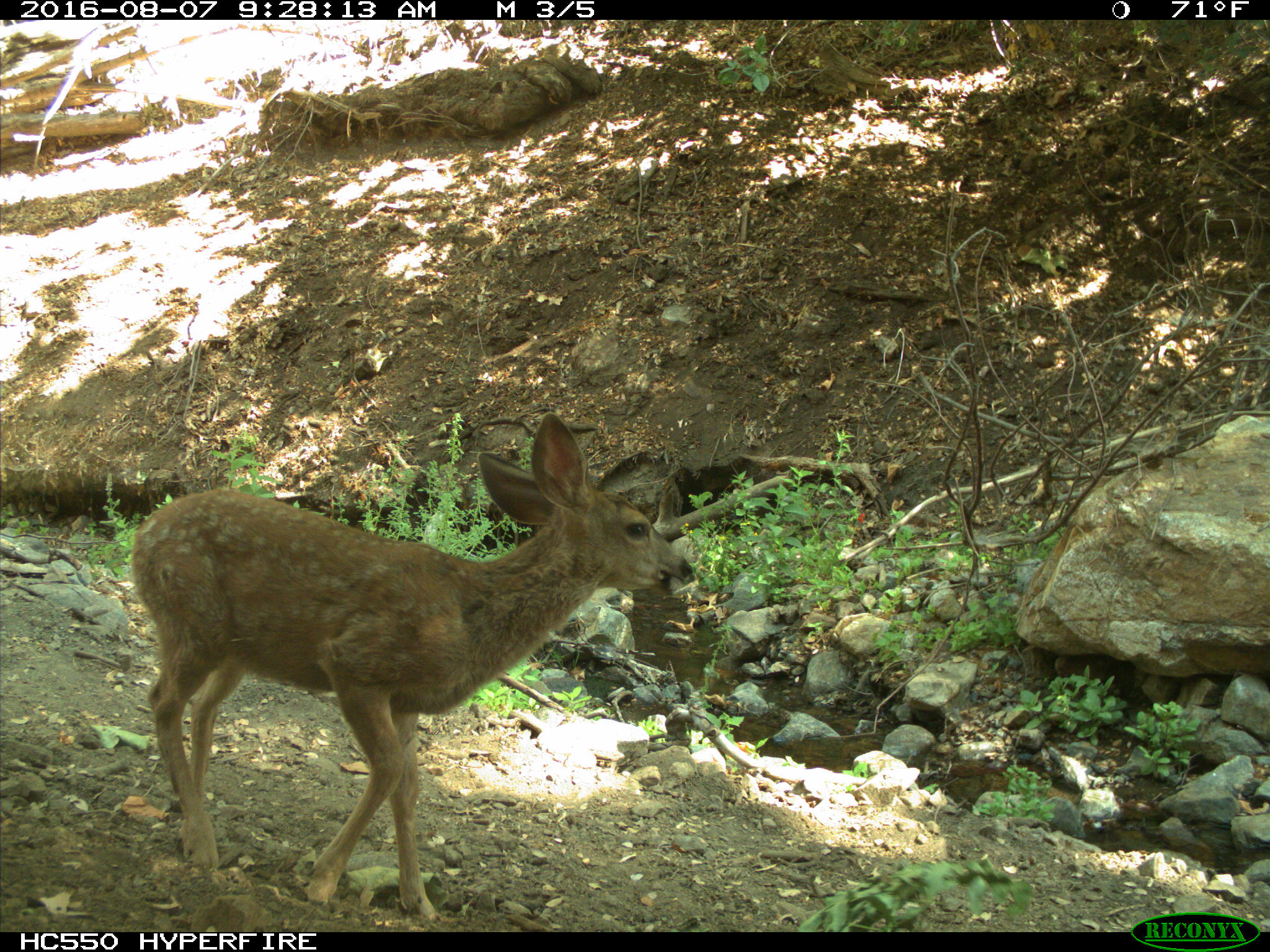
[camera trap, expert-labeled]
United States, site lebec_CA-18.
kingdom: Animalia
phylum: Chordata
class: Mammalia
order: Artiodactyla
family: Cervidae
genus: Odocoileus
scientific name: Odocoileus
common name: deer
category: unidentified deer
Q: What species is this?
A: Unidentified deer (deer) (Odocoileus).